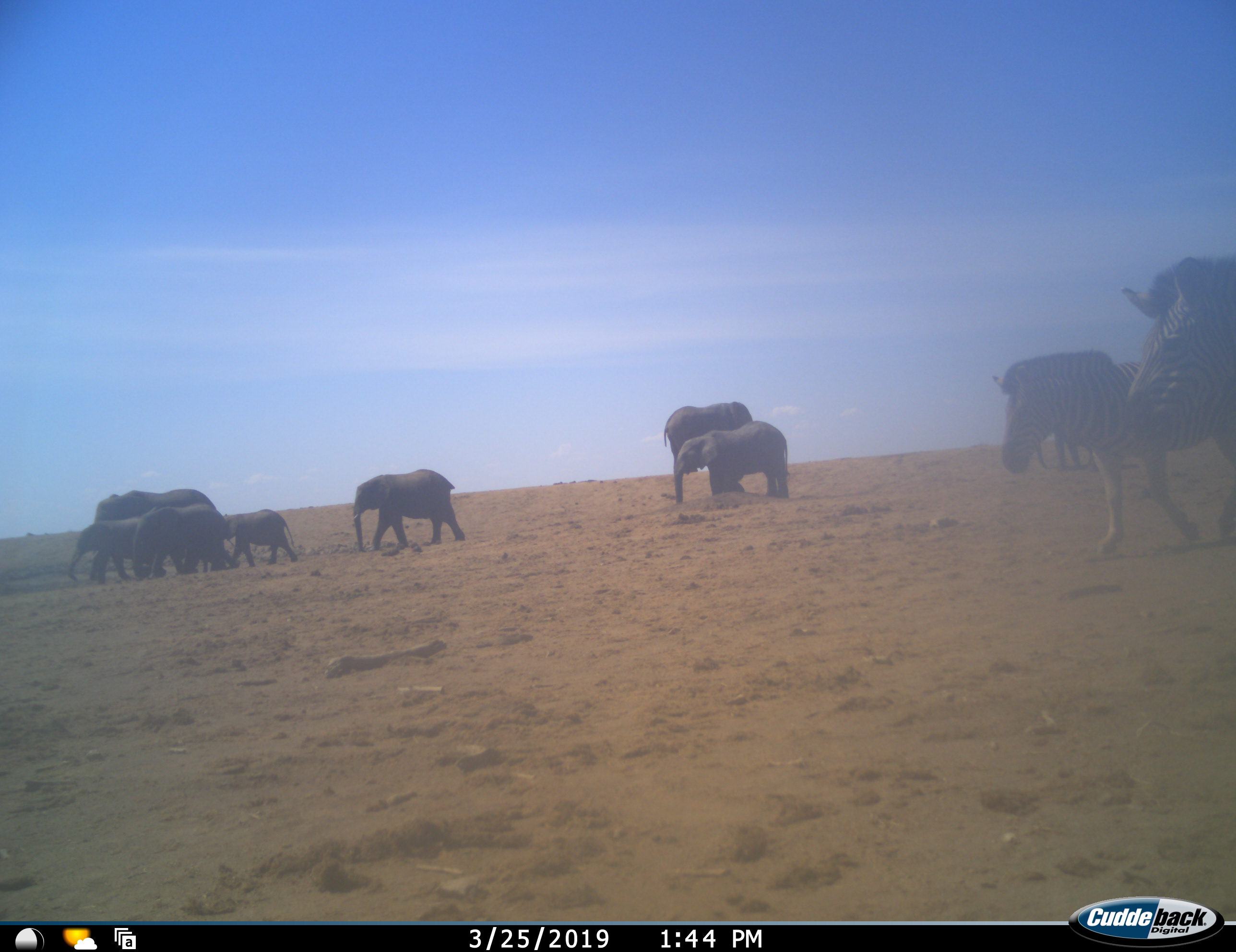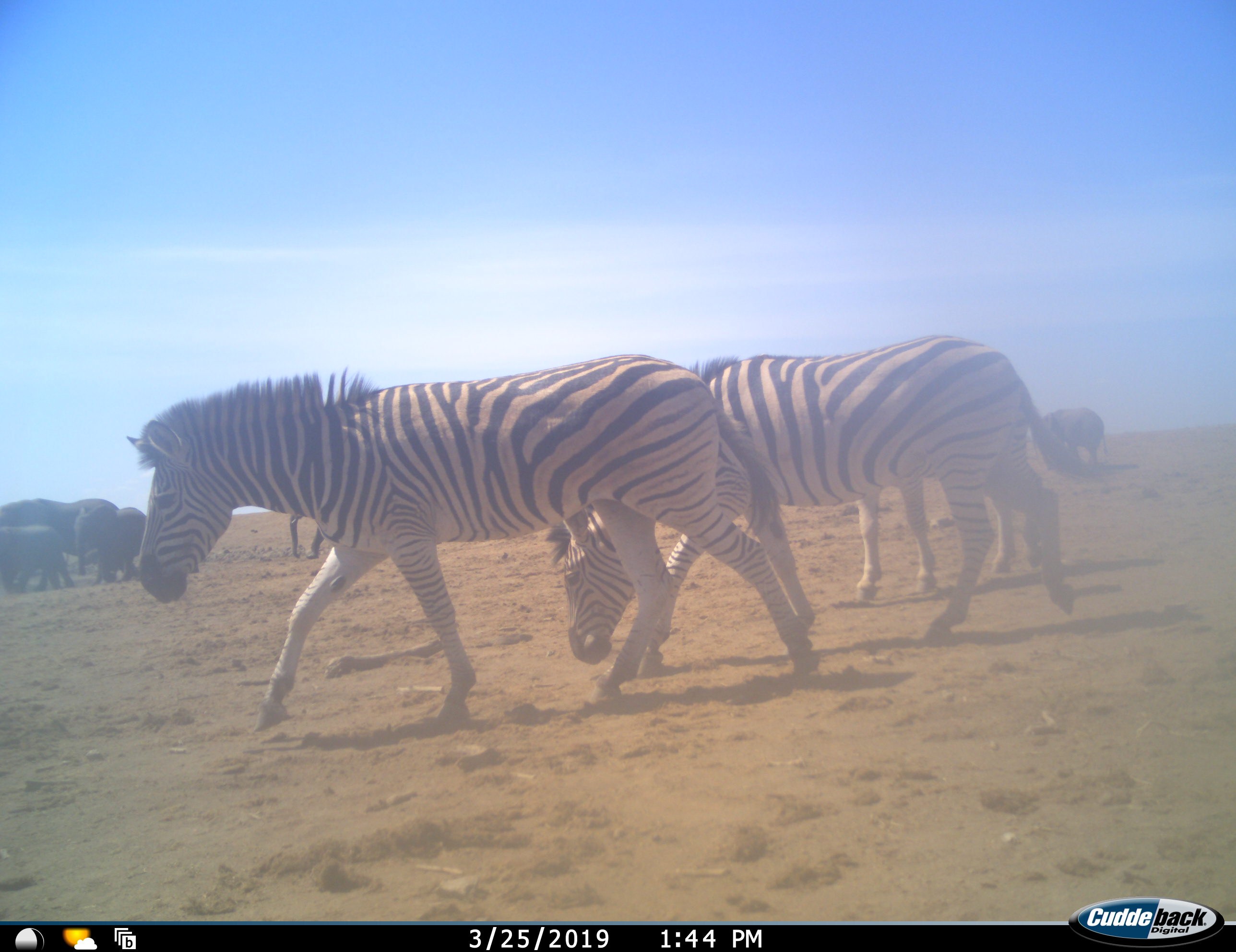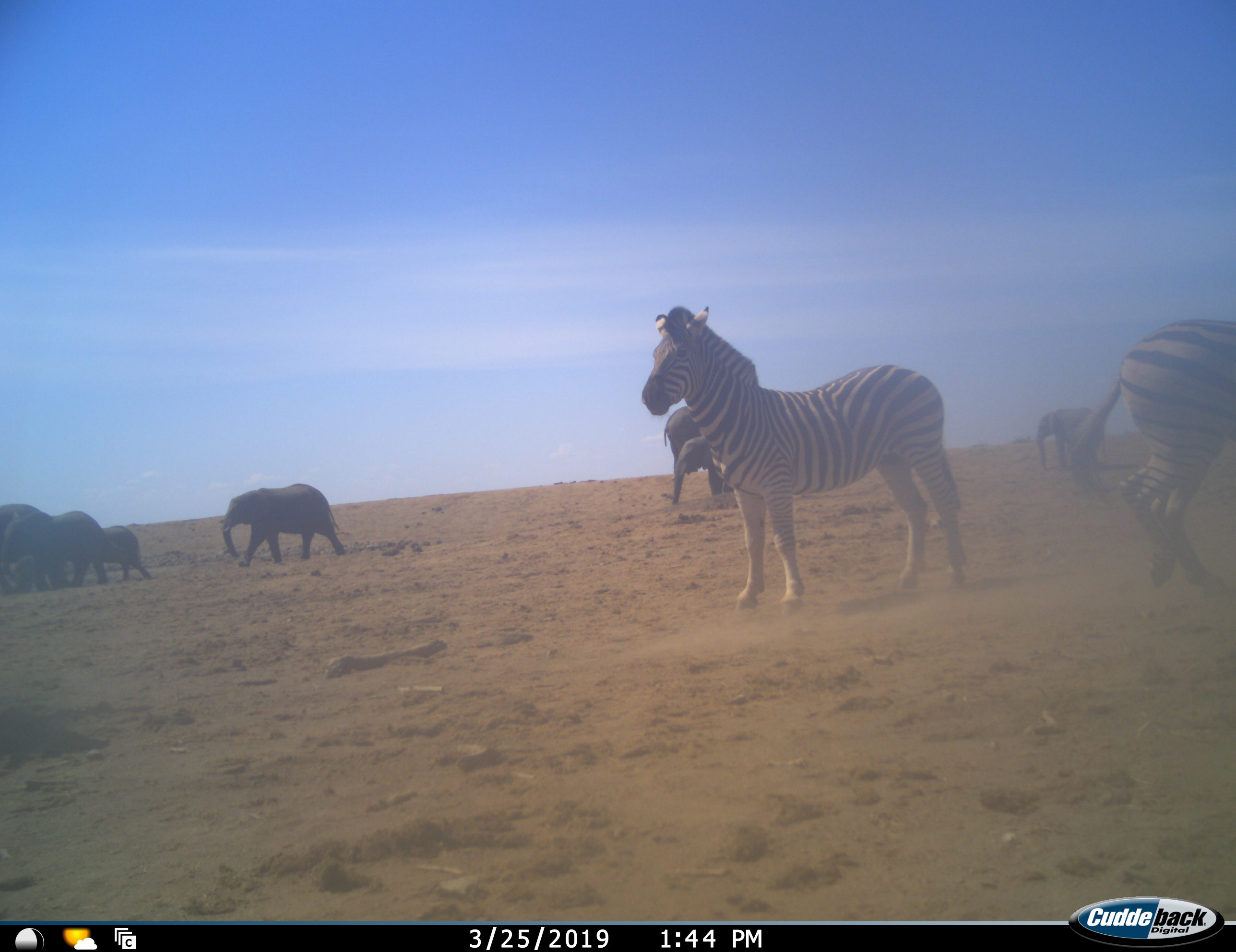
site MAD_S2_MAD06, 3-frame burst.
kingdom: Animalia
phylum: Chordata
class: Mammalia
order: Proboscidea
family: Elephantidae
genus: Loxodonta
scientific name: Loxodonta africana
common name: african bush elephant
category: elephant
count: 10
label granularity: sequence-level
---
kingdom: Animalia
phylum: Chordata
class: Mammalia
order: Perissodactyla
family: Equidae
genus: Equus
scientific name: Equus quagga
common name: plains zebra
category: zebraplains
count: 2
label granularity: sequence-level